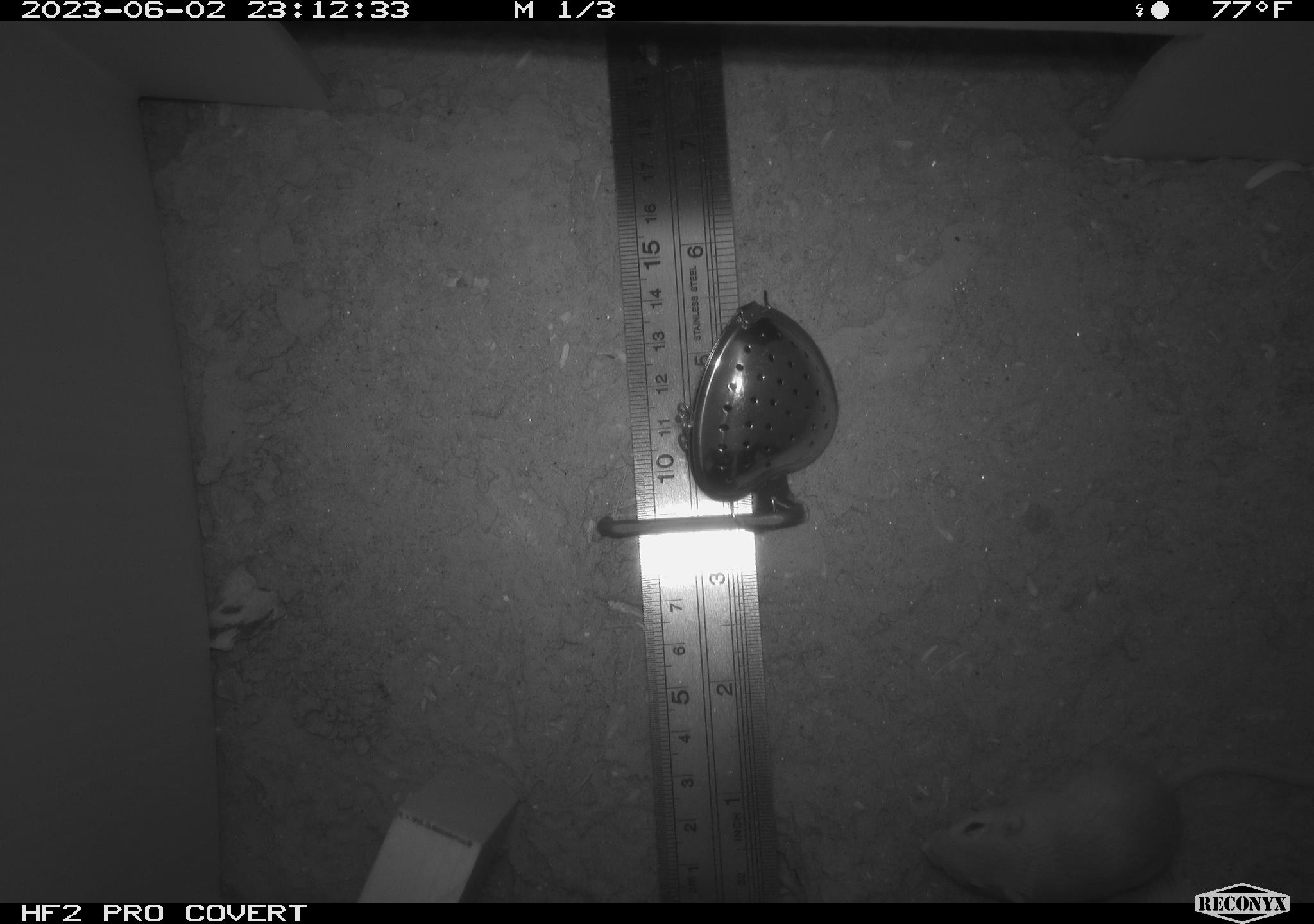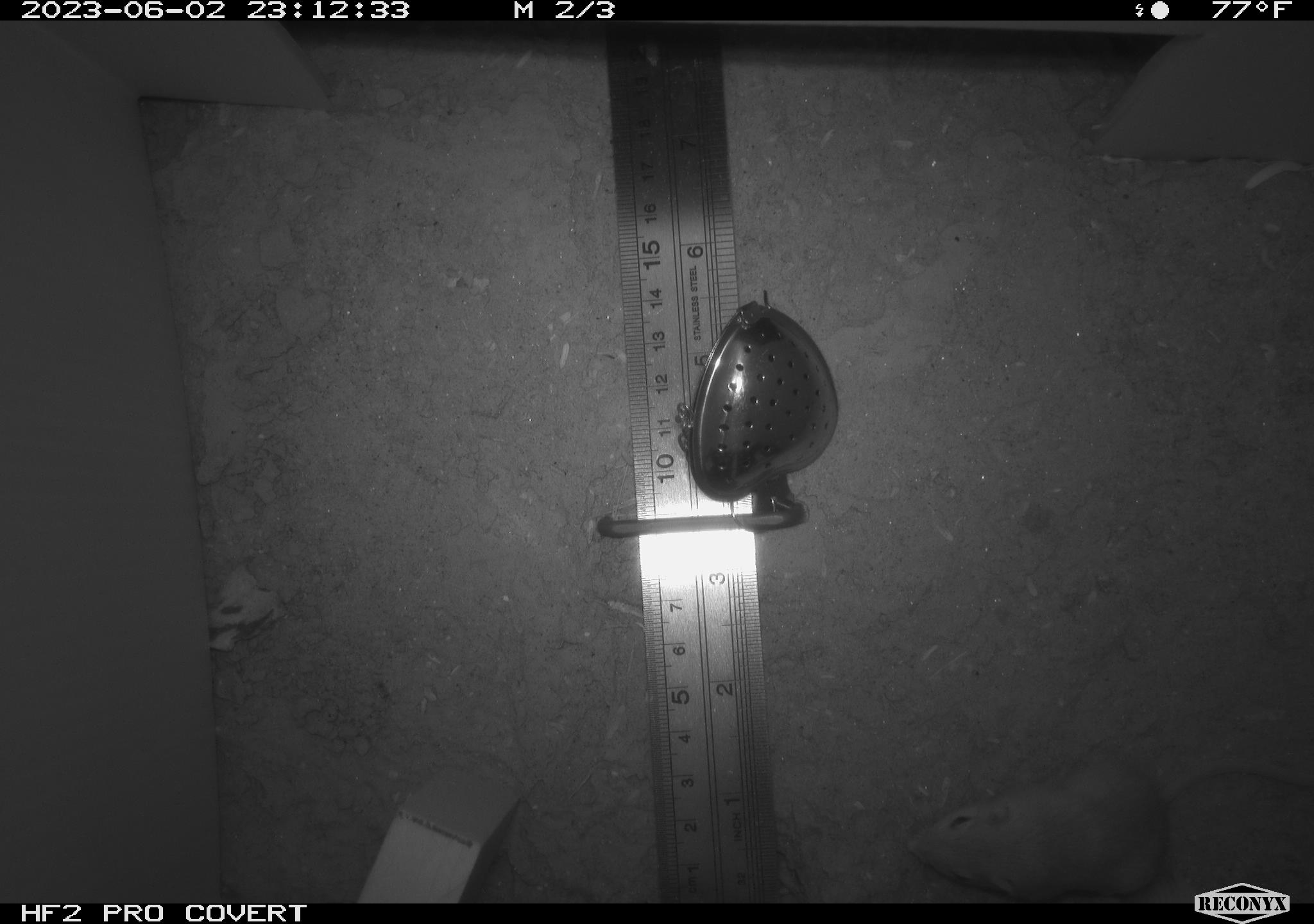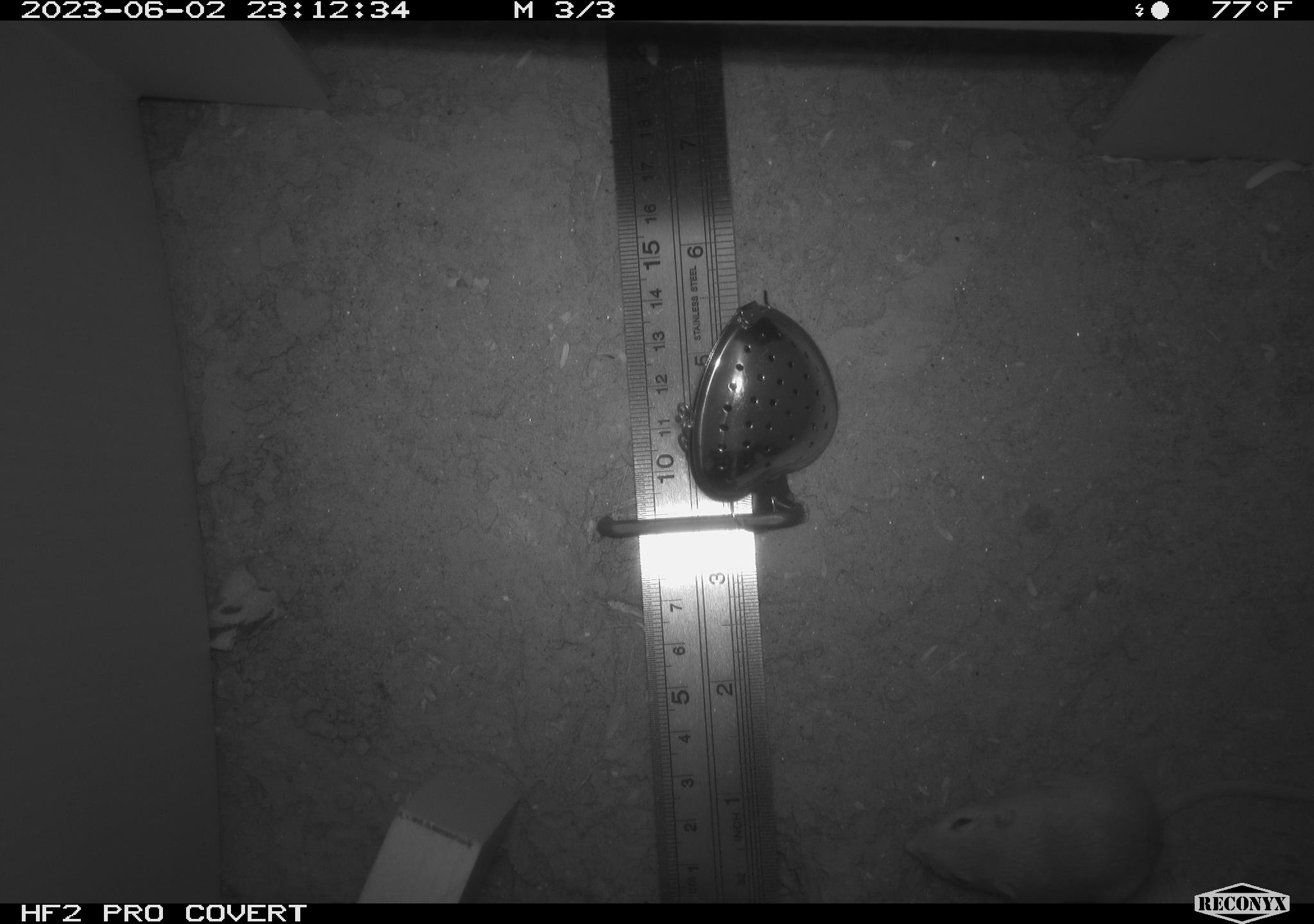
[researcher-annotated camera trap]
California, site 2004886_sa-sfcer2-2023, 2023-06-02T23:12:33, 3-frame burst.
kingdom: Animalia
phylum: Chordata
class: Mammalia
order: Rodentia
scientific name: Rodentia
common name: mouse species